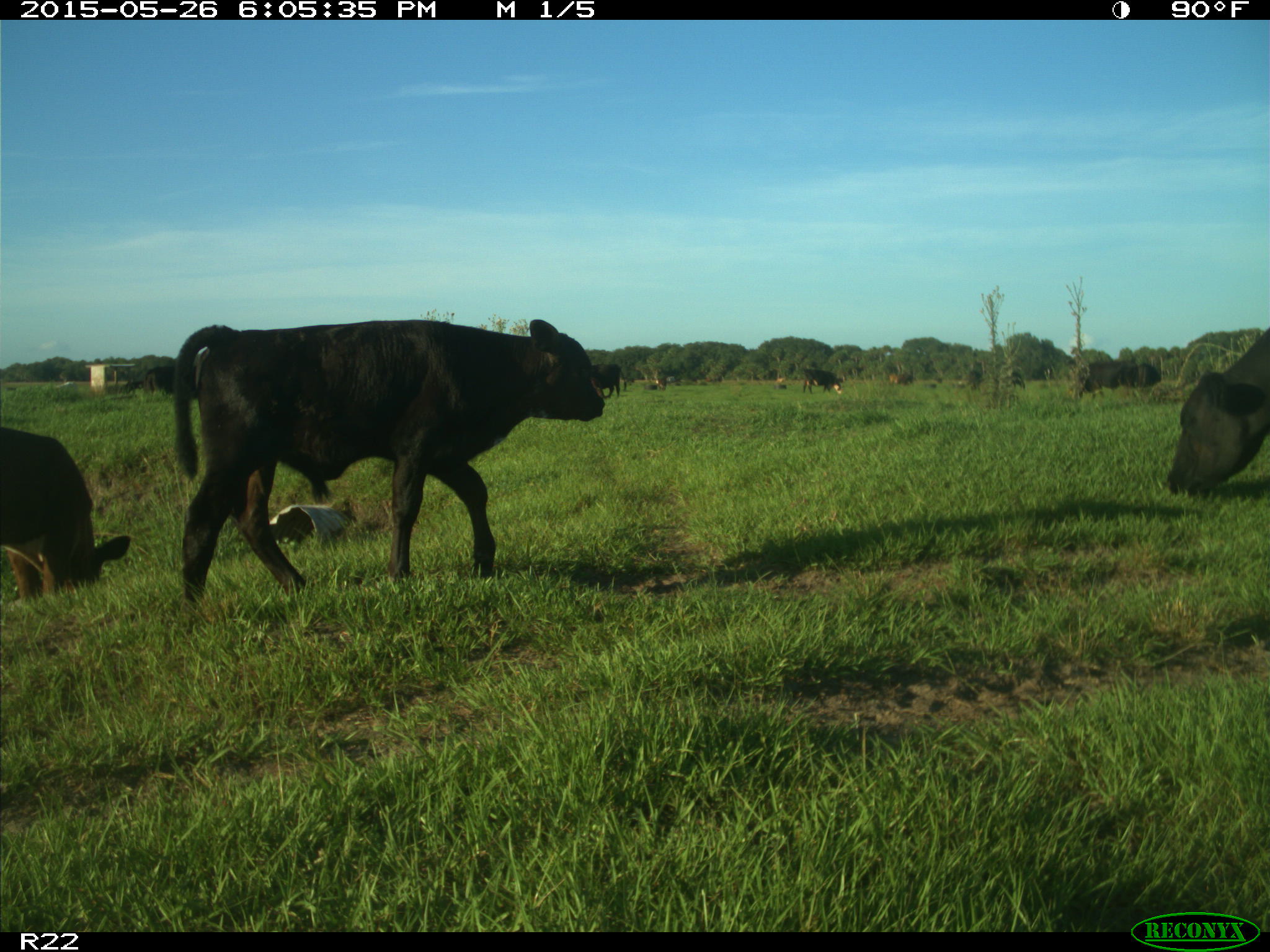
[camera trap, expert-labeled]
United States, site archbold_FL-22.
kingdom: Animalia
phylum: Chordata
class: Mammalia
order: Artiodactyla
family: Bovidae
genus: Bos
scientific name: Bos taurus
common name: domestic cow